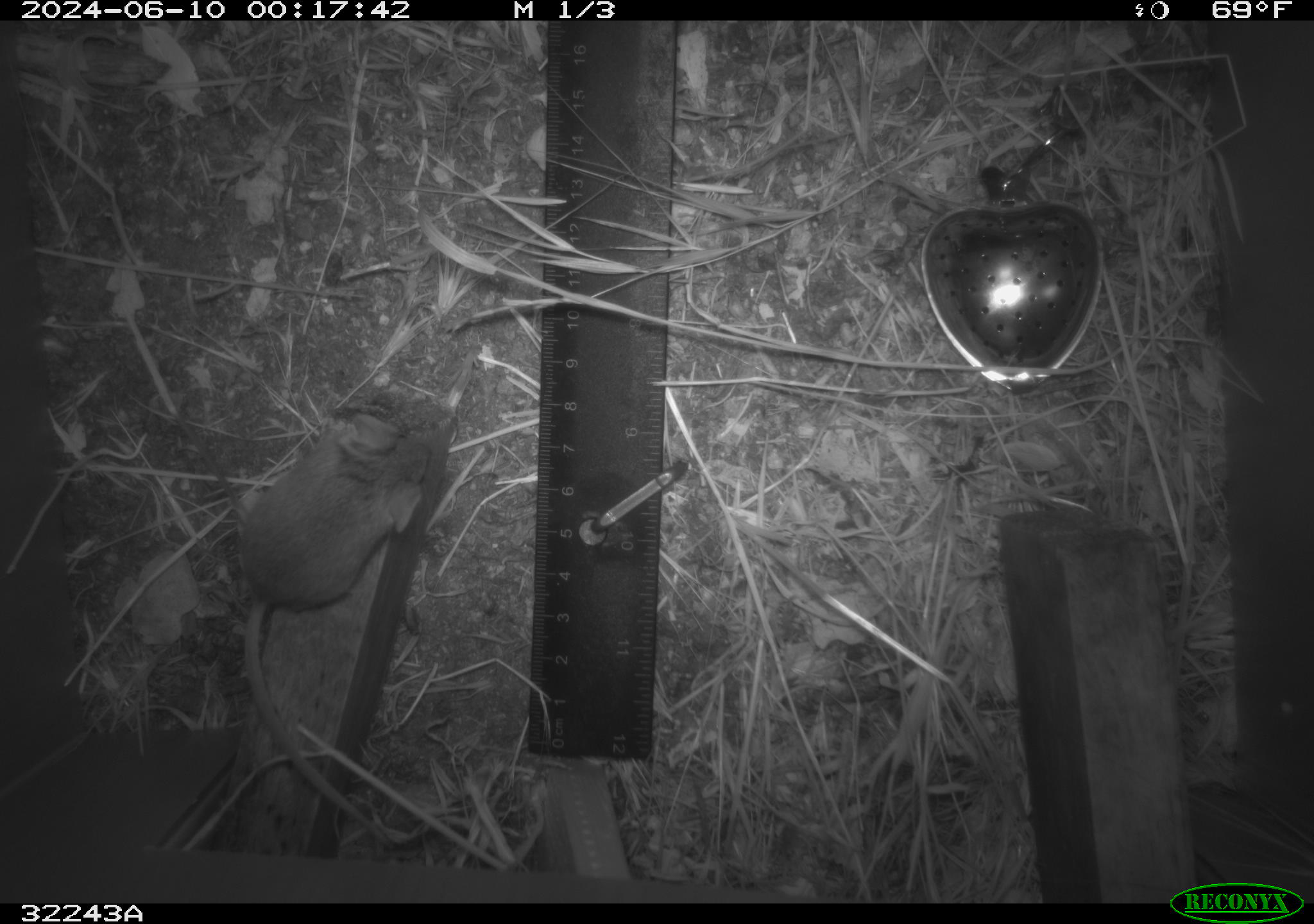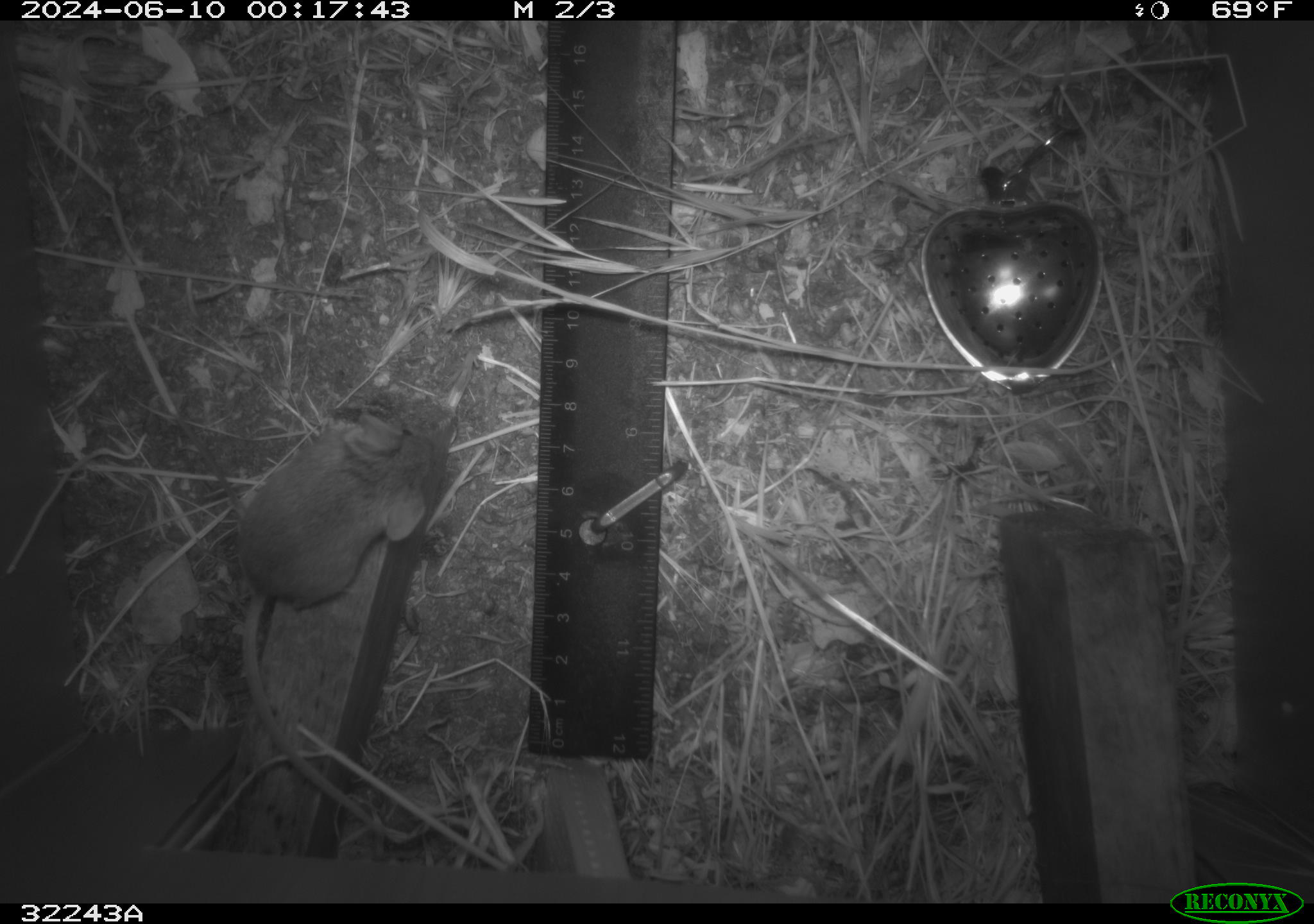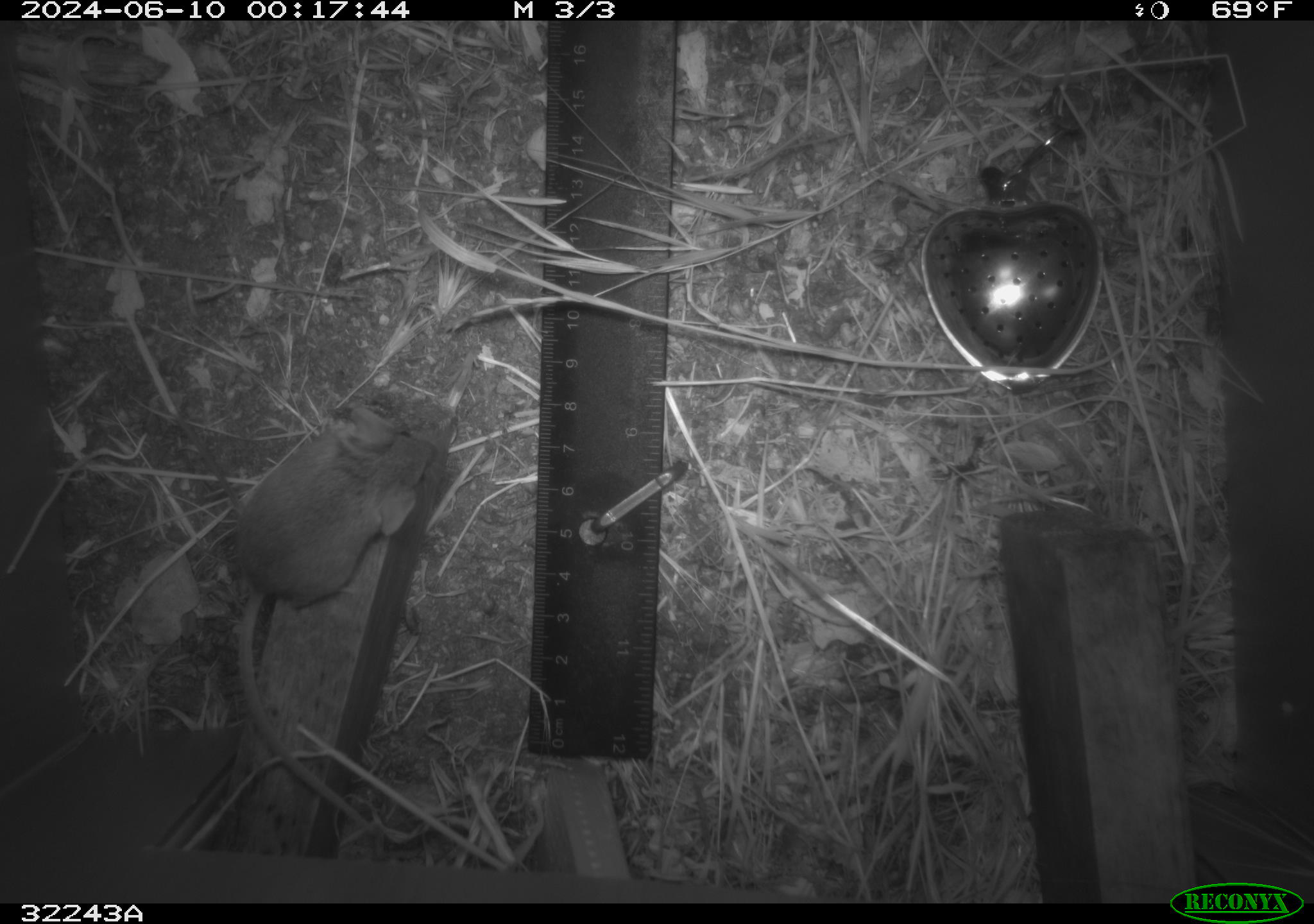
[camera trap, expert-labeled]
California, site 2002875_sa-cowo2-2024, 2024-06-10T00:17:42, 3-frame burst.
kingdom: Animalia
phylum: Chordata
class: Mammalia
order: Rodentia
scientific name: Rodentia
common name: rodent